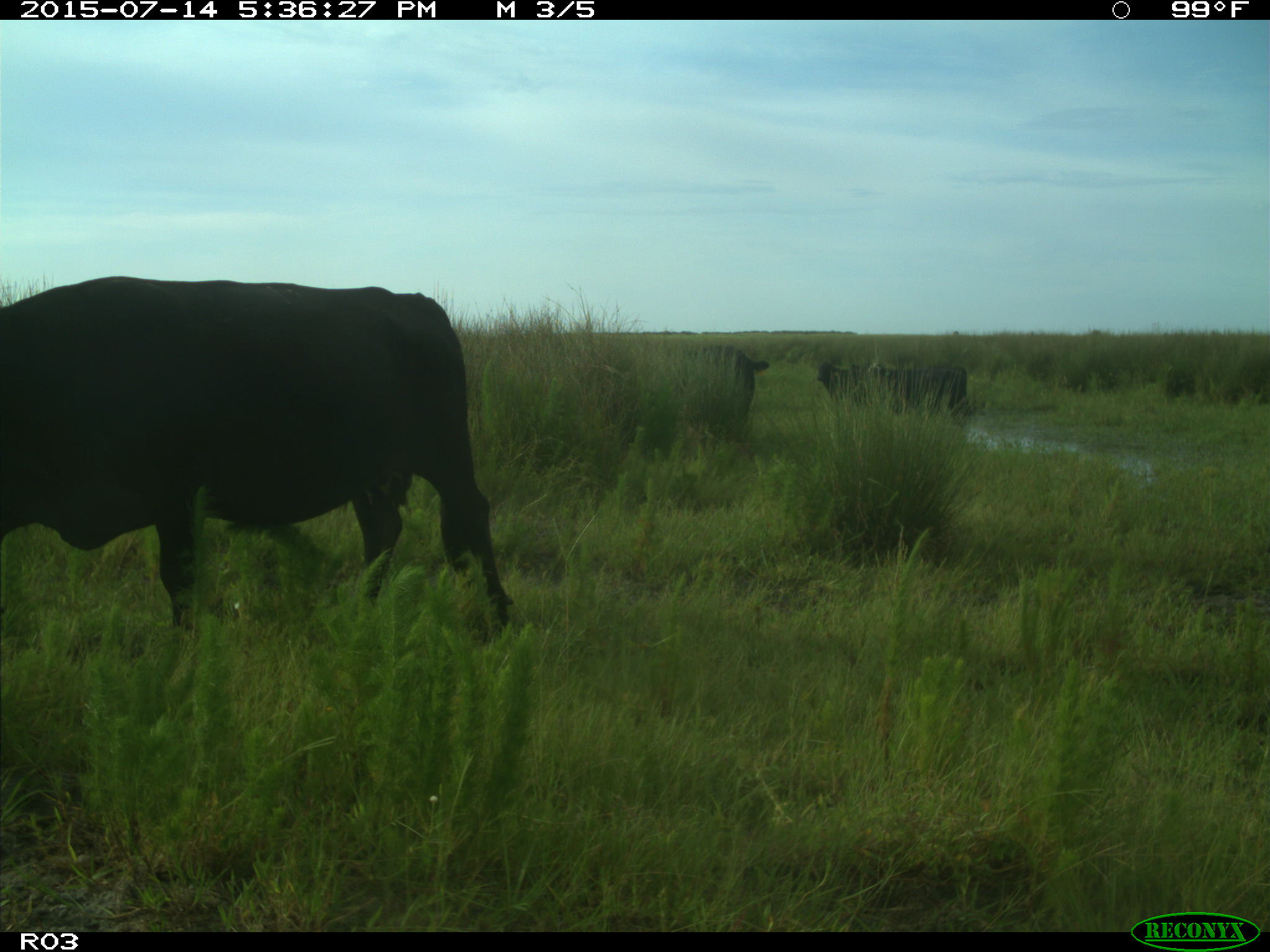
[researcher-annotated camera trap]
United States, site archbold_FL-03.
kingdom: Animalia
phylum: Chordata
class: Mammalia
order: Artiodactyla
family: Bovidae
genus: Bos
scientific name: Bos taurus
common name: domestic cow